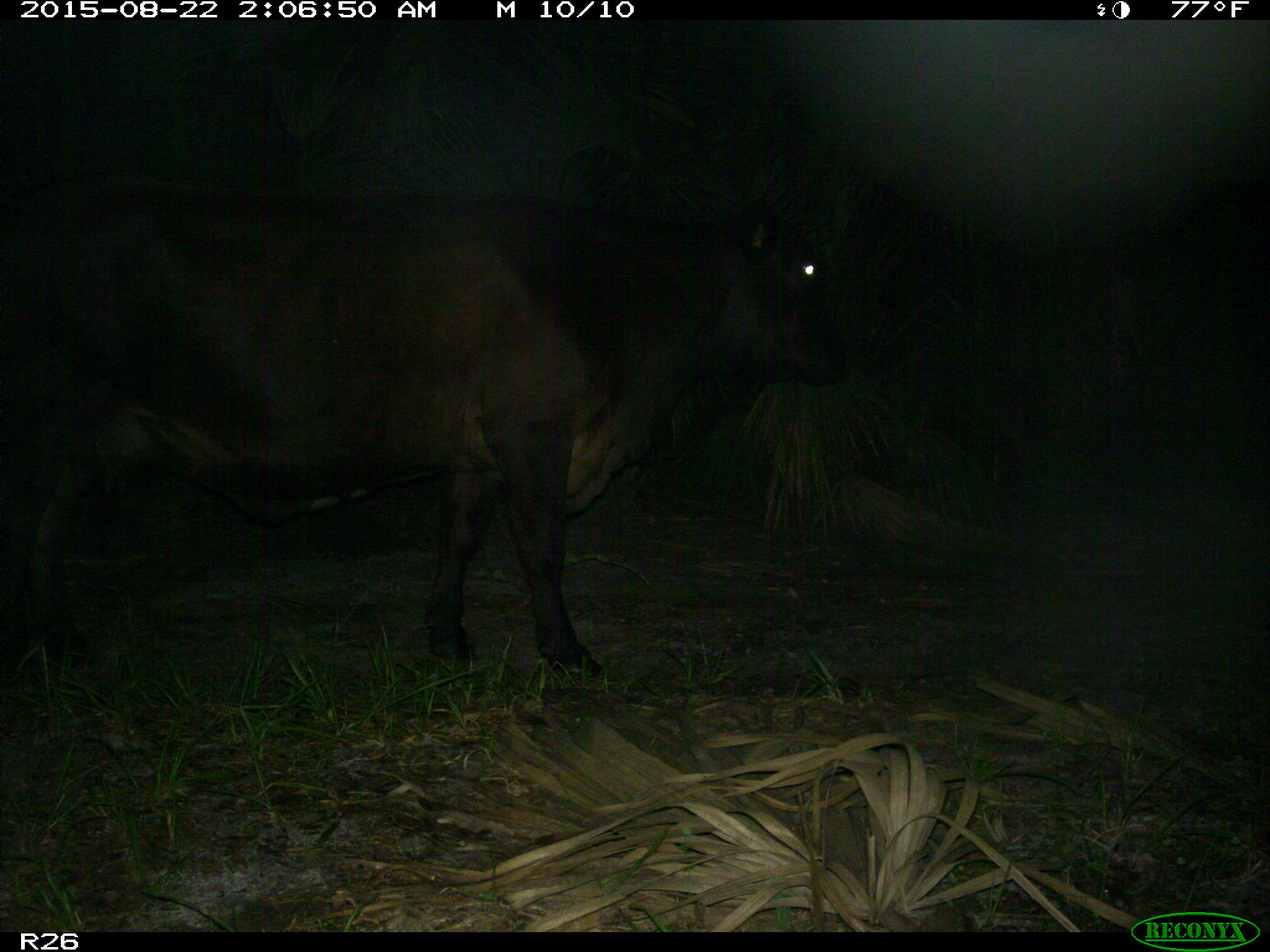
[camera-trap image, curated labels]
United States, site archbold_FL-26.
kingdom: Animalia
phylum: Chordata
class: Mammalia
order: Artiodactyla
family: Bovidae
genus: Bos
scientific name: Bos taurus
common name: domestic cow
Bos taurus (domestic cow).